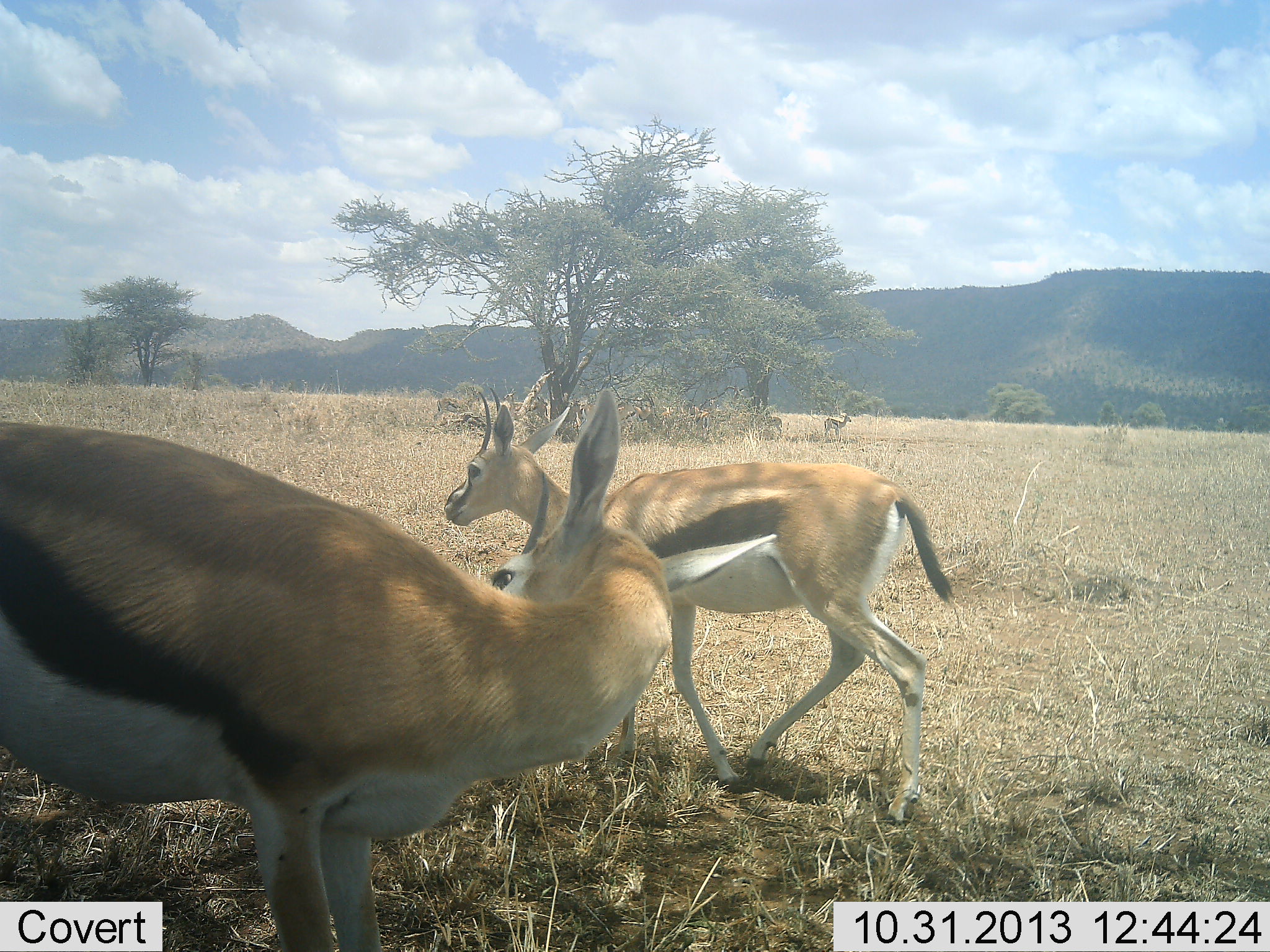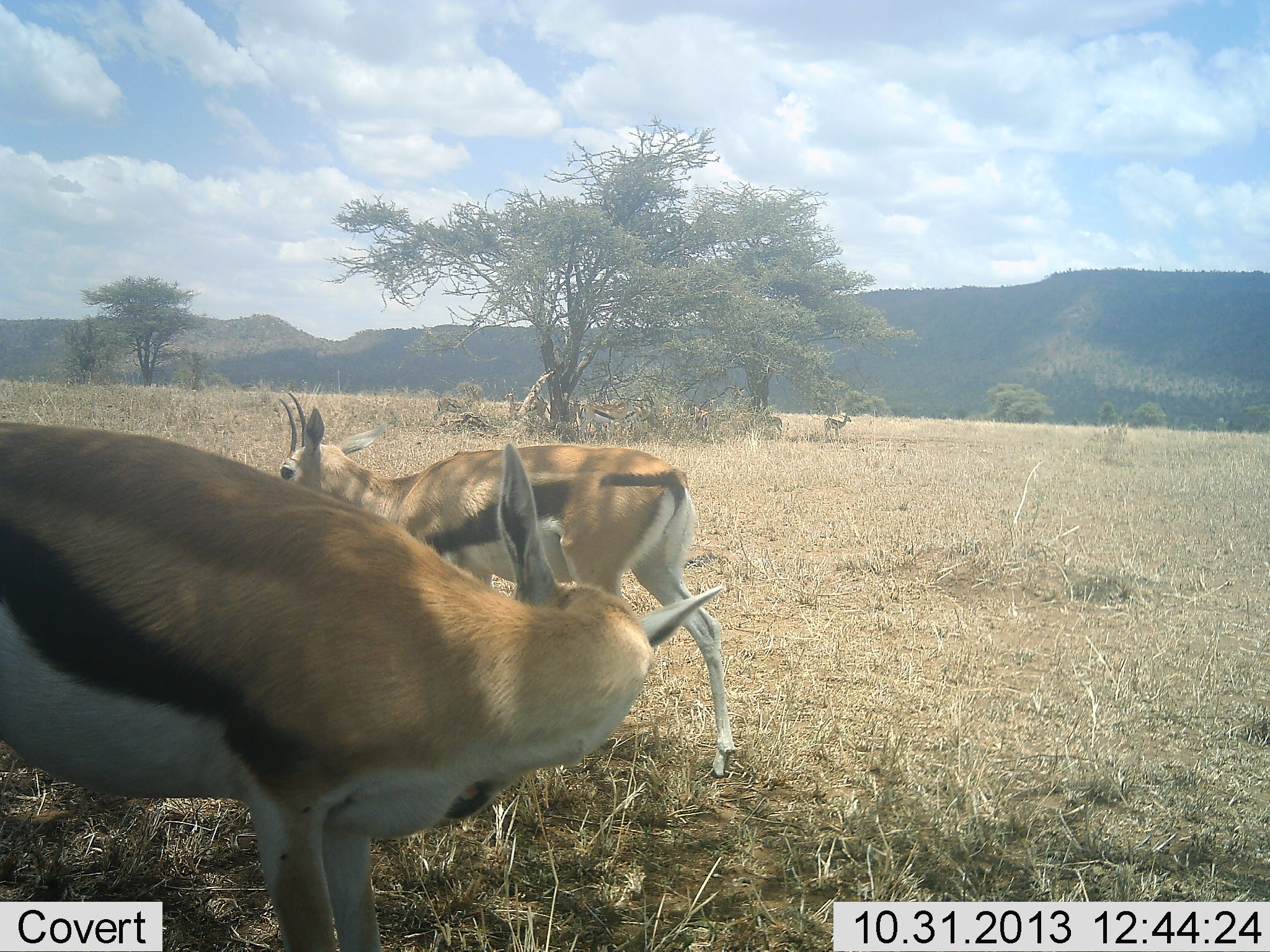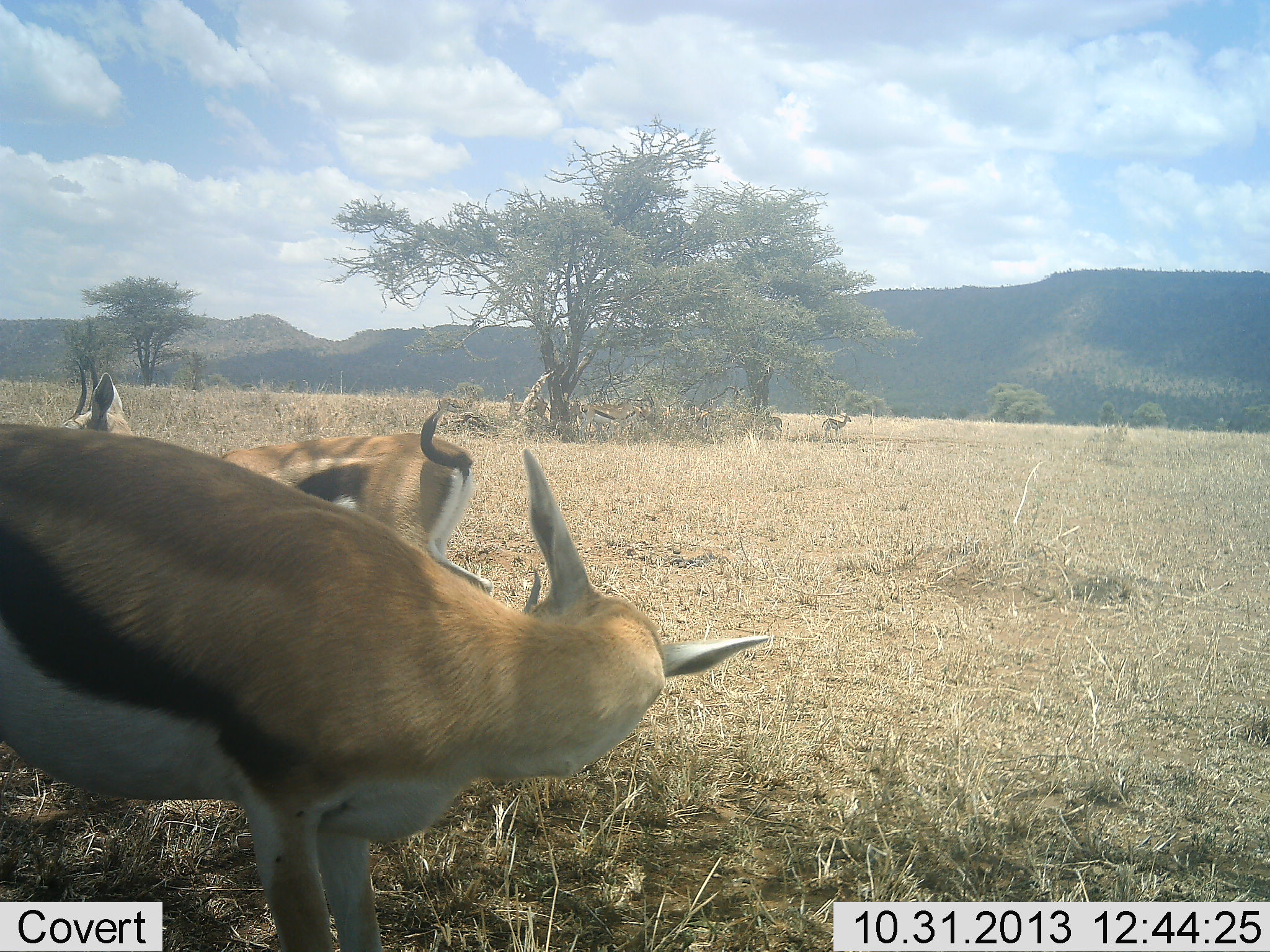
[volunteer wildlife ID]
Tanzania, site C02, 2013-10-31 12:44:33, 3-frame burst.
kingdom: Animalia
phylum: Chordata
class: Mammalia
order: Artiodactyla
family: Bovidae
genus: Eudorcas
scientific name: Eudorcas thomsonii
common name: thomson's gazelle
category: gazellethomsons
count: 3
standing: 80%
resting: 0%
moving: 60%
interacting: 0%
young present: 0%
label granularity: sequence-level